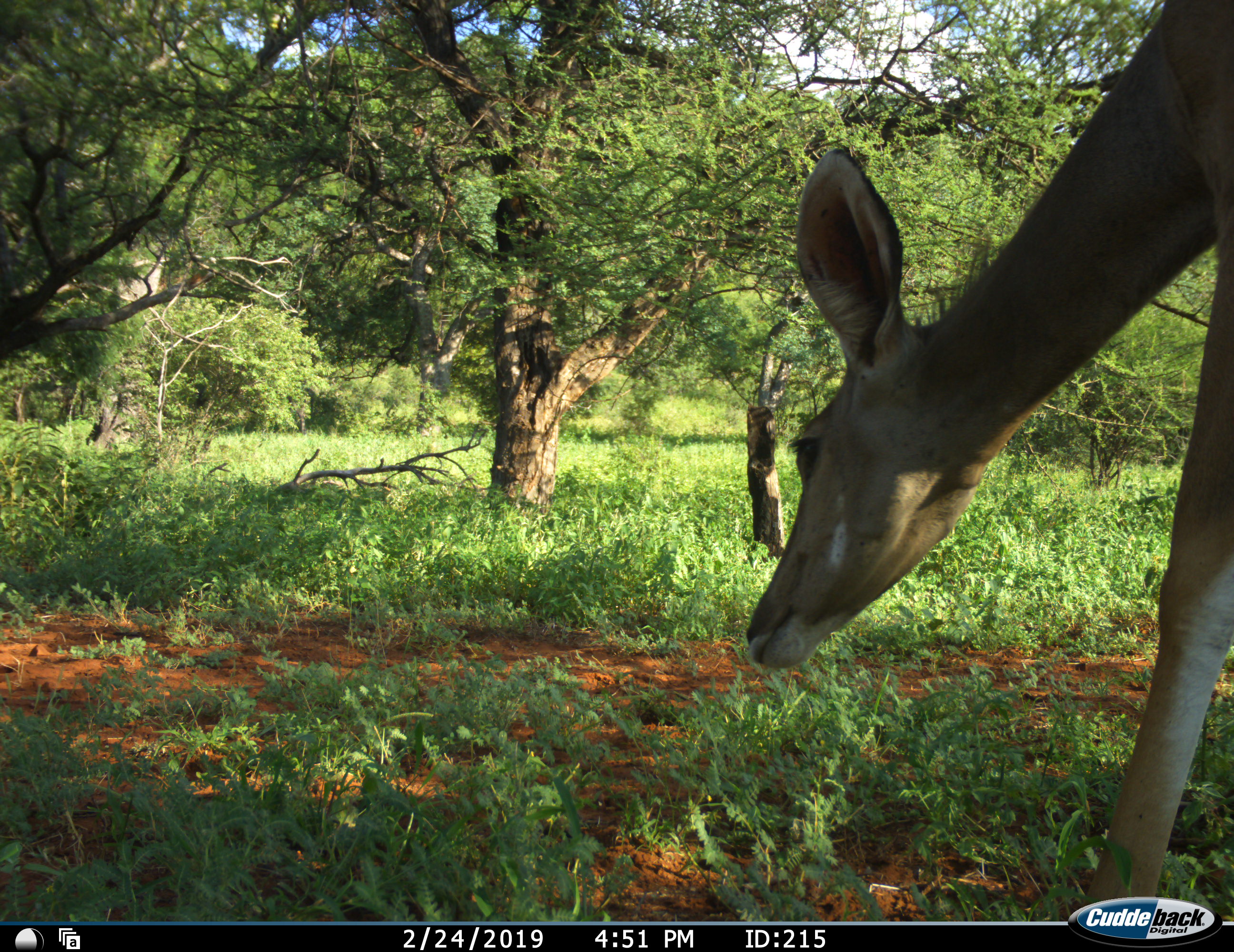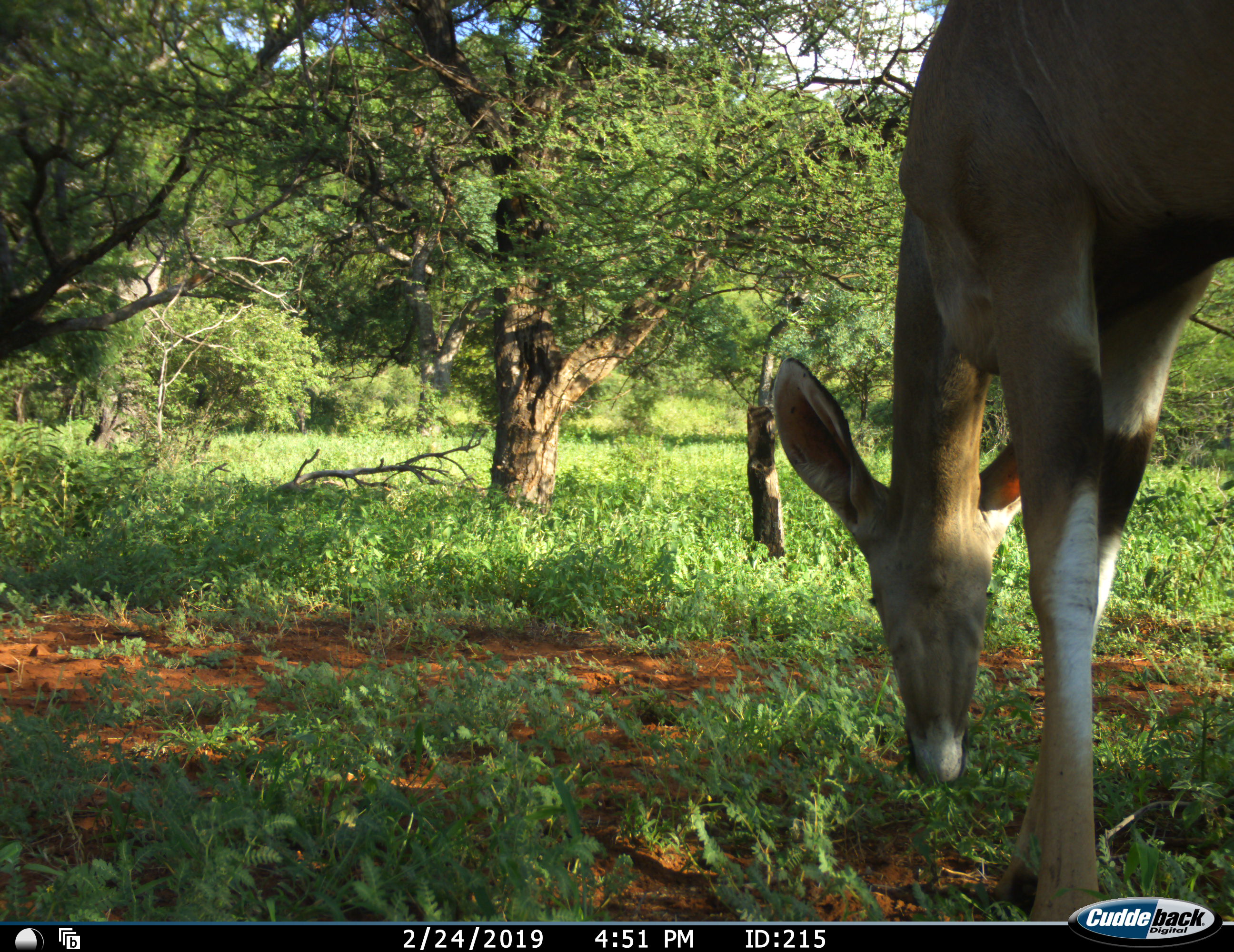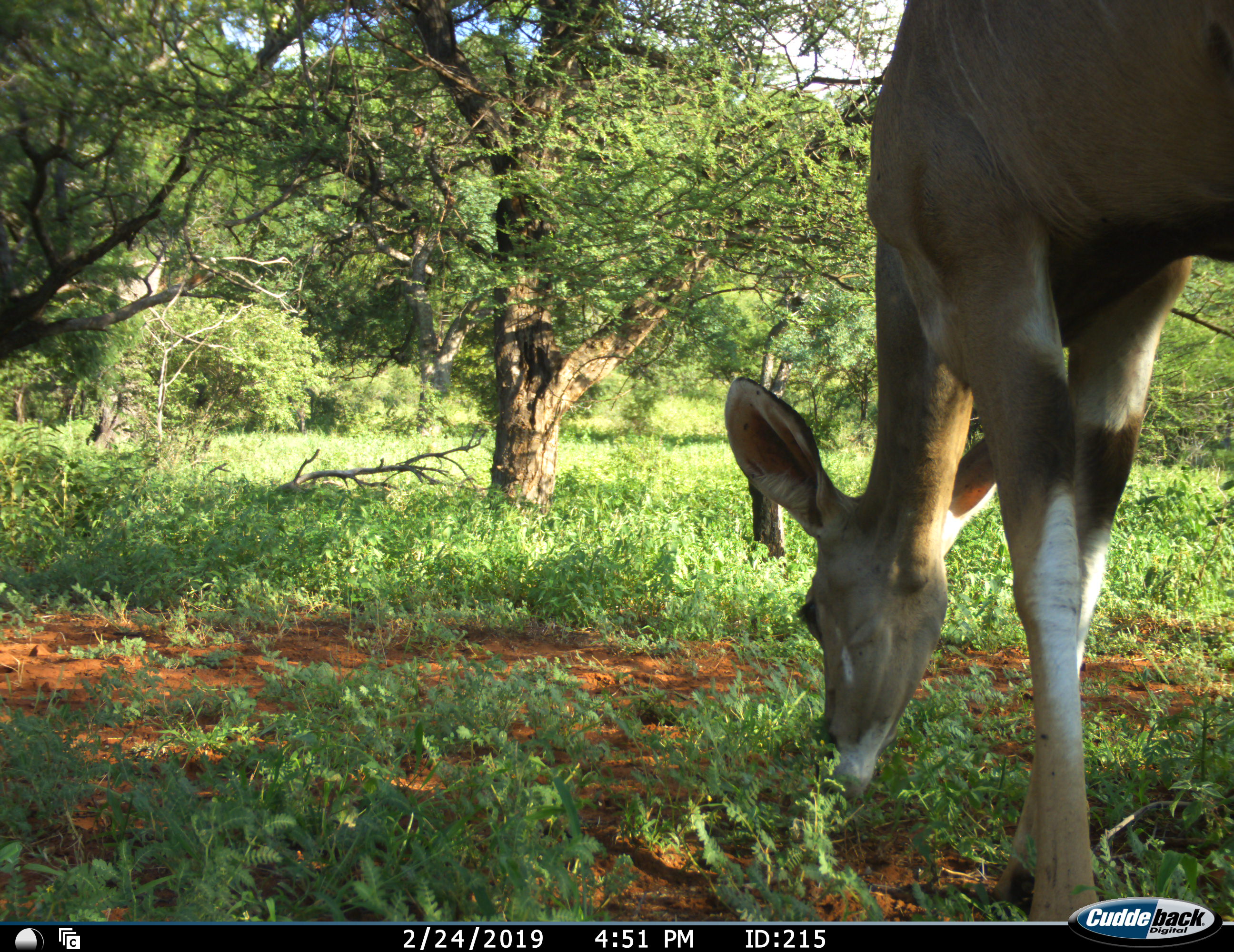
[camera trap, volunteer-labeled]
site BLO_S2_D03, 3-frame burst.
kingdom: Animalia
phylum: Chordata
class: Mammalia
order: Artiodactyla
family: Bovidae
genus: Tragelaphus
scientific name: Tragelaphus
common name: kudu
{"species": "kudu (Tragelaphus)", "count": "1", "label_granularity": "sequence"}